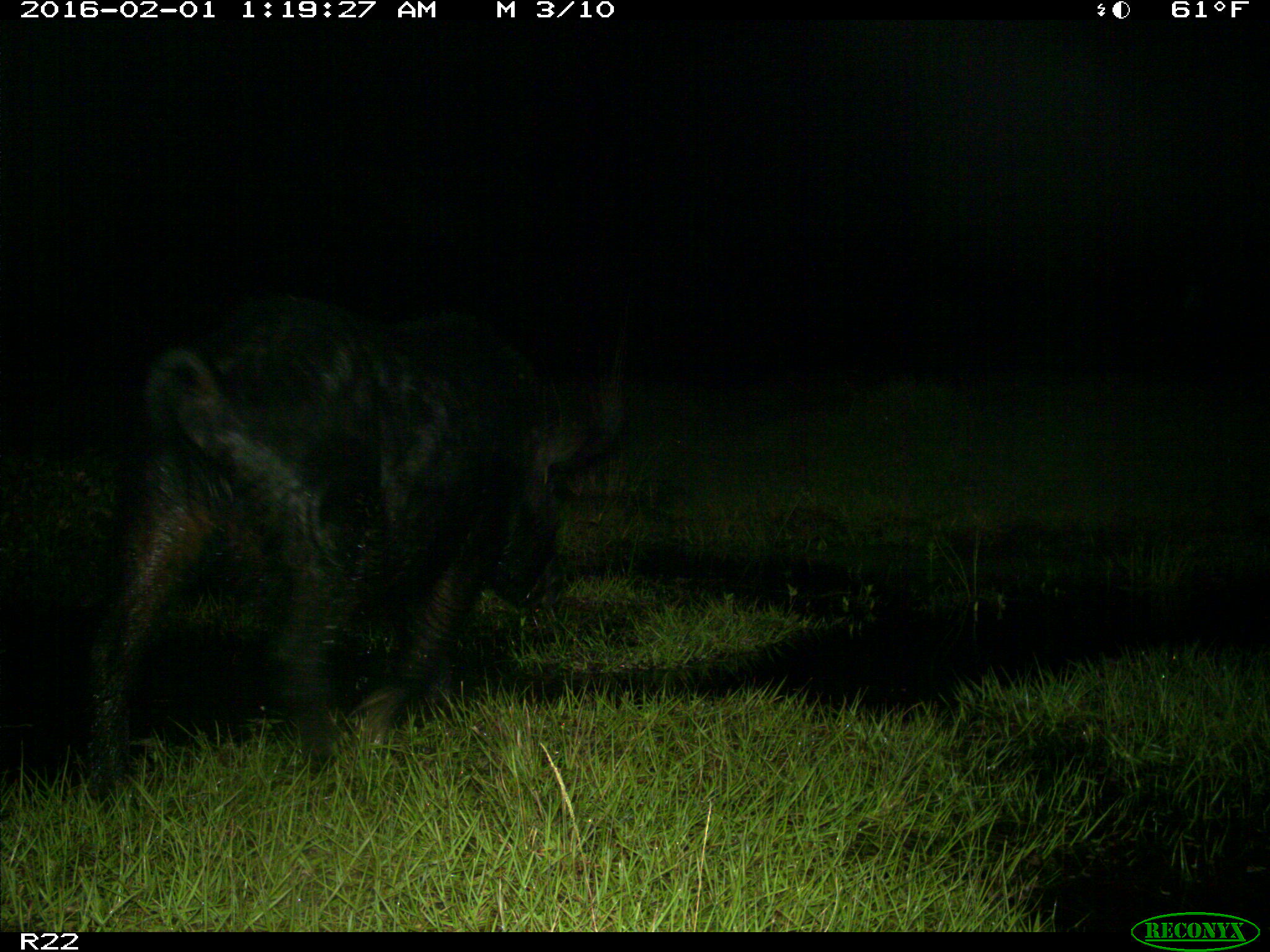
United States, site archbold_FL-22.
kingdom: Animalia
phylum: Chordata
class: Mammalia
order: Artiodactyla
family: Suidae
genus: Sus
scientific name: Sus scrofa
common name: wild boar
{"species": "Sus scrofa (wild boar)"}